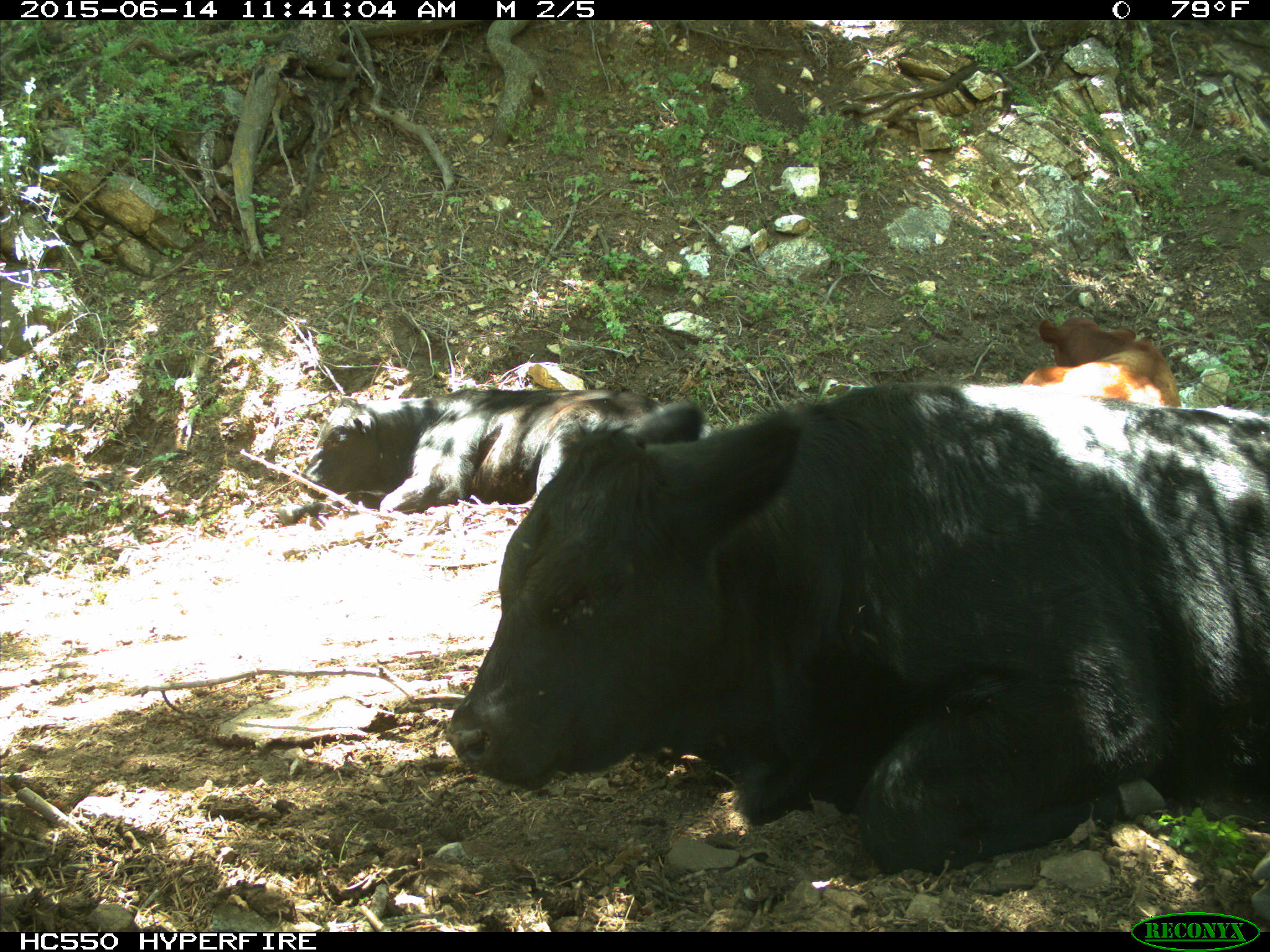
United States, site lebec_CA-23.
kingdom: Animalia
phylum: Chordata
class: Mammalia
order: Artiodactyla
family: Bovidae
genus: Bos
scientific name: Bos taurus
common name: domestic cow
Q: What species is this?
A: Bos taurus (domestic cow).